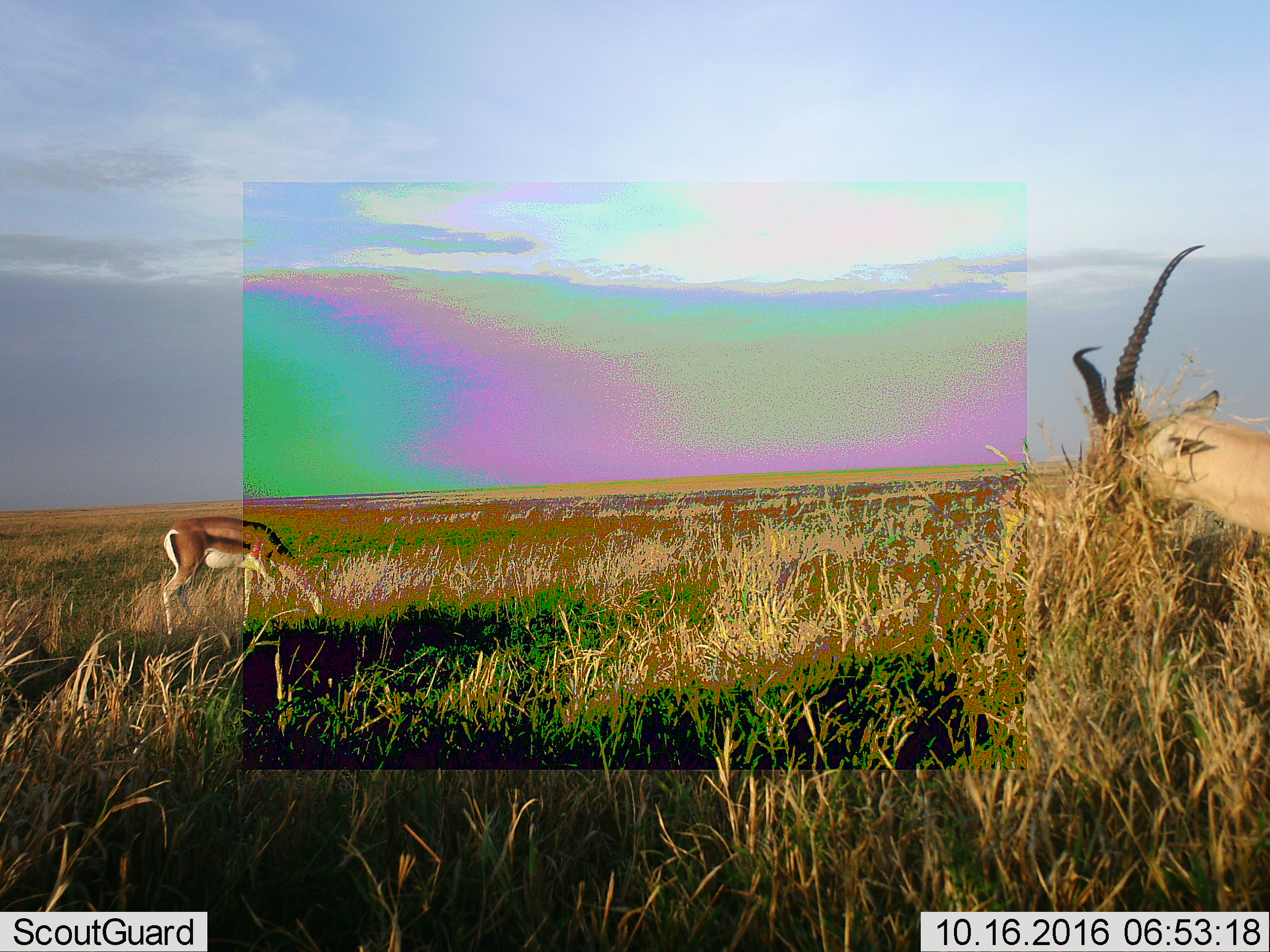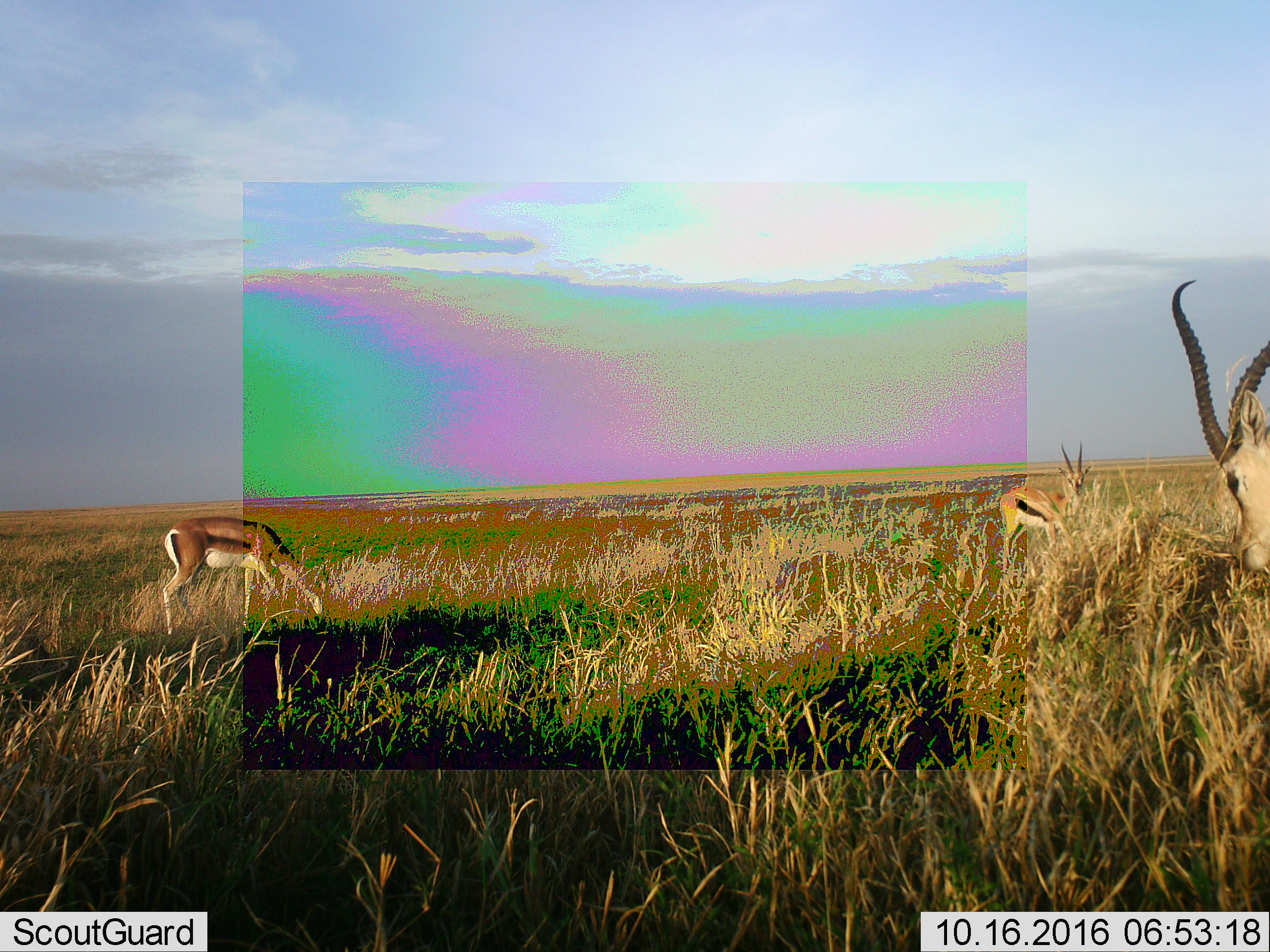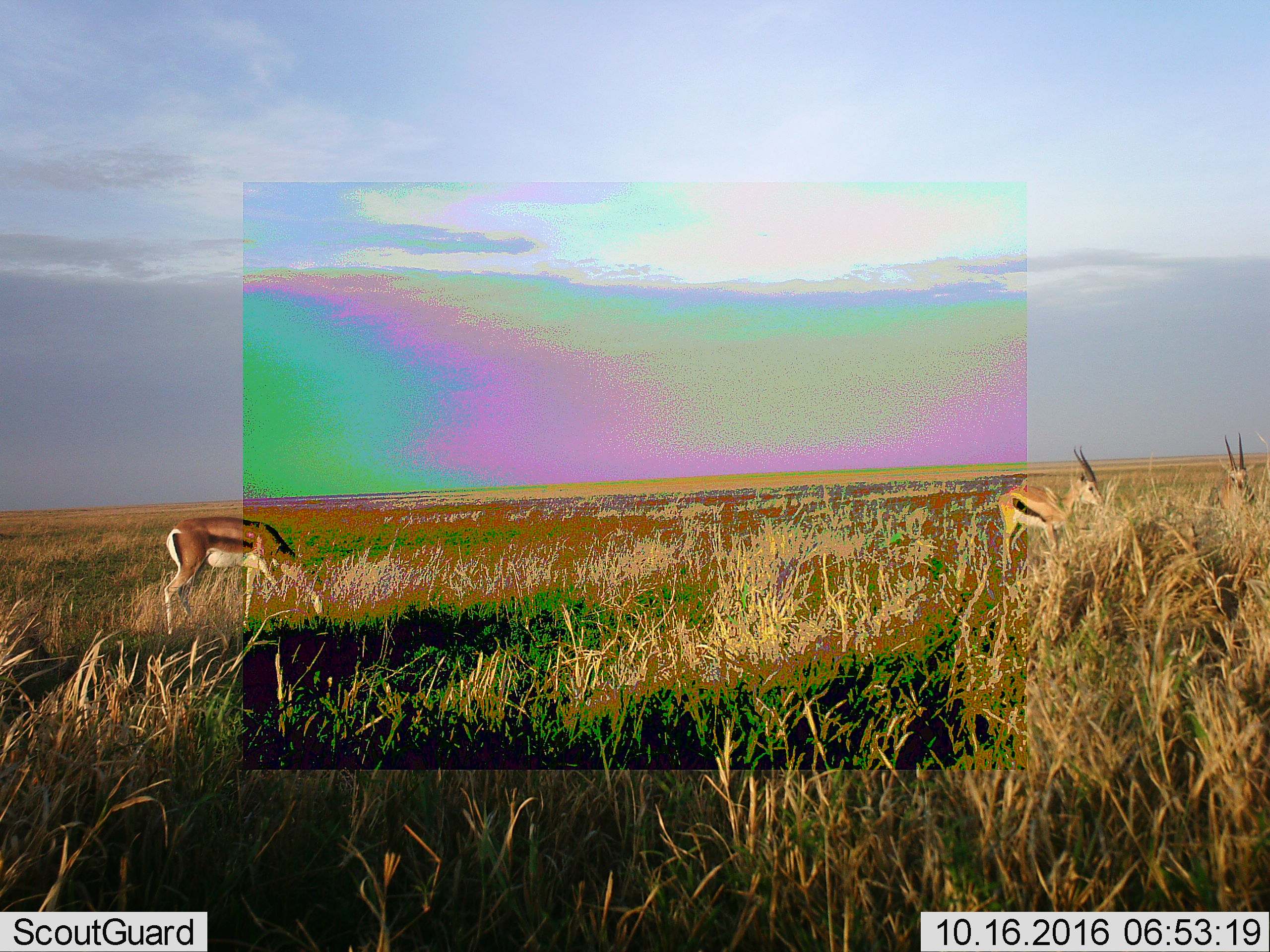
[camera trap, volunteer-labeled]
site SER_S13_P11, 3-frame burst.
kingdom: Animalia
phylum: Chordata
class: Mammalia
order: Artiodactyla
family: Bovidae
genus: Nanger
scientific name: Nanger granti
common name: grant's gazelle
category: gazellegrants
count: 2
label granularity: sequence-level